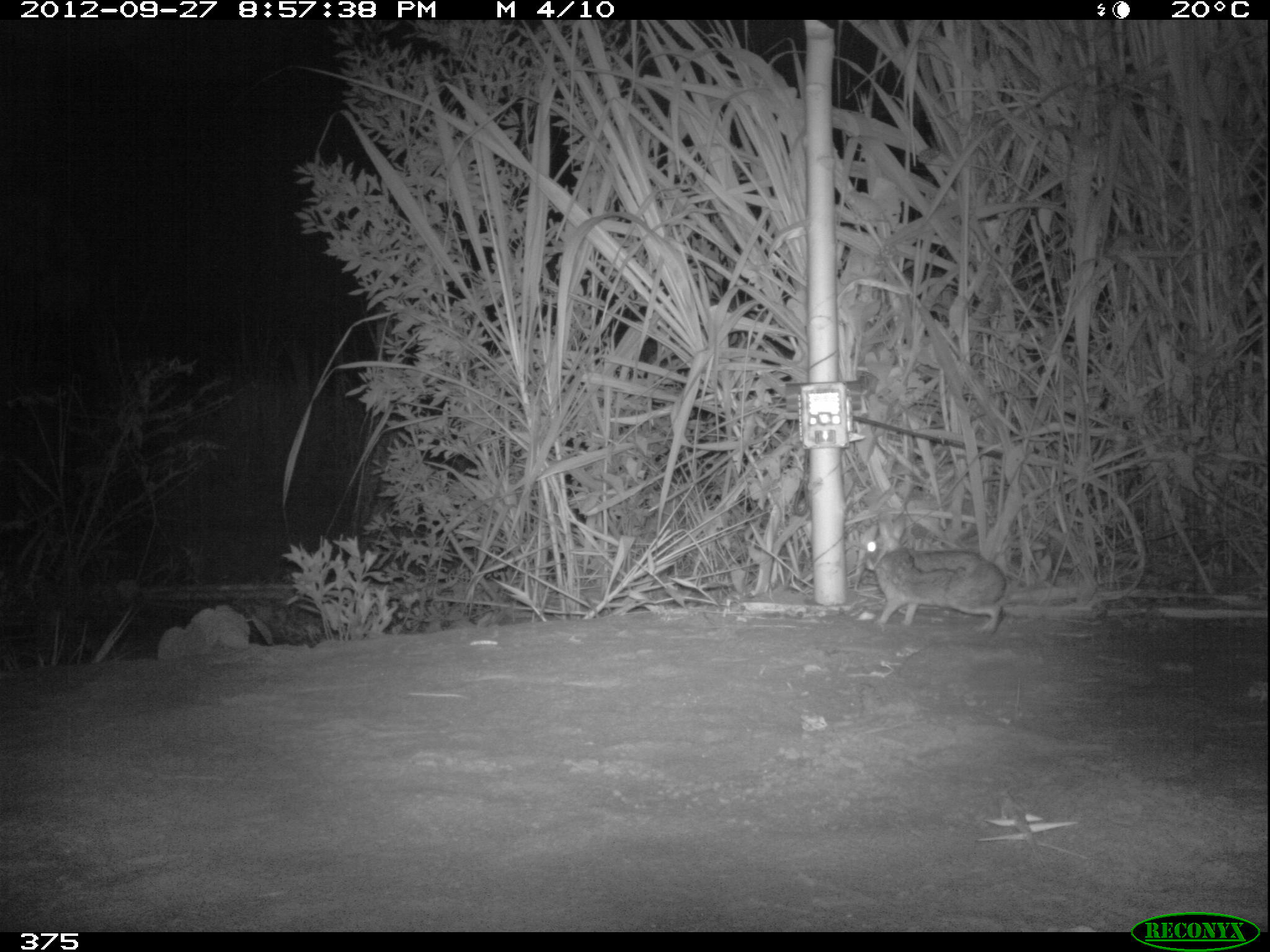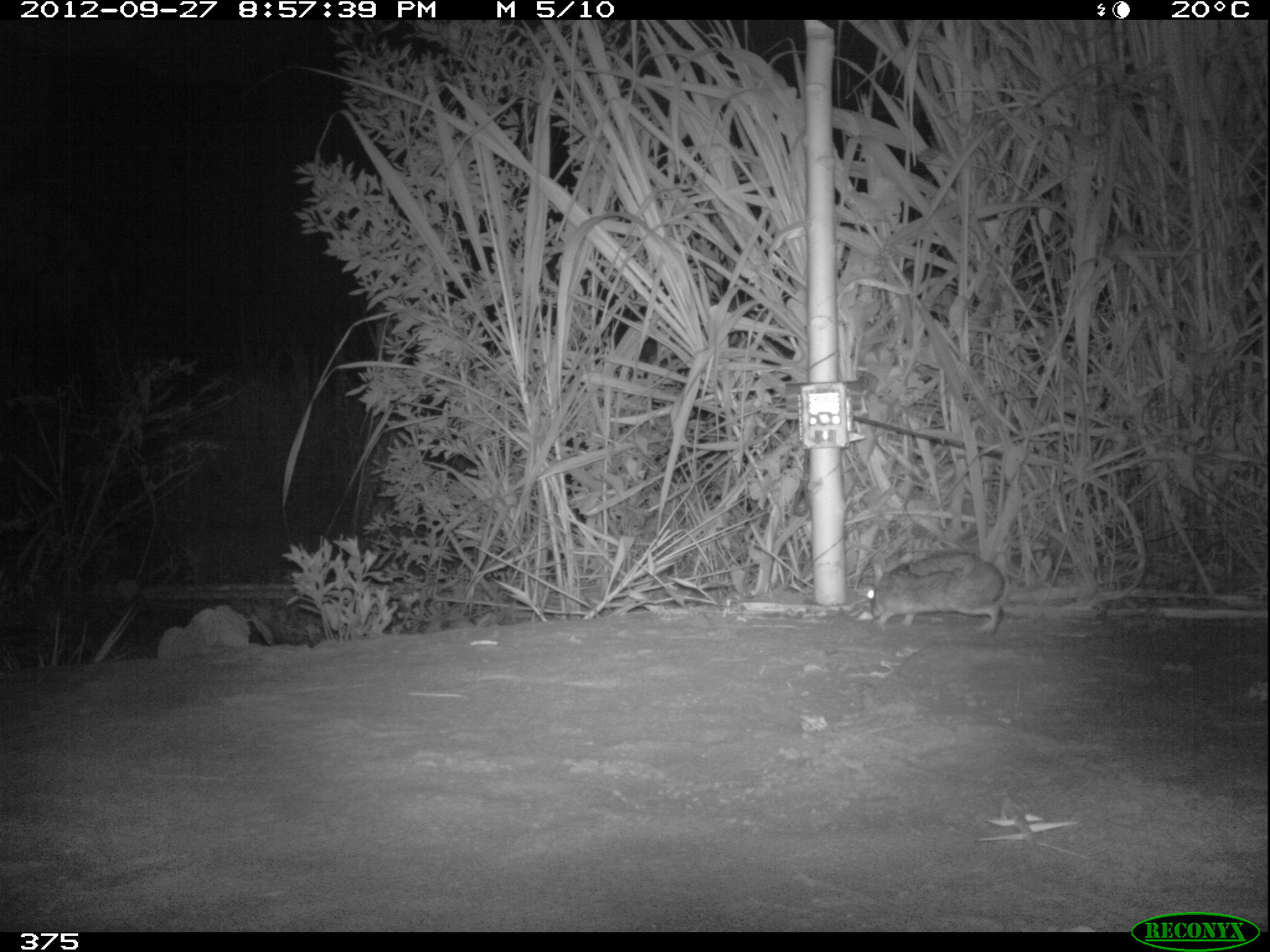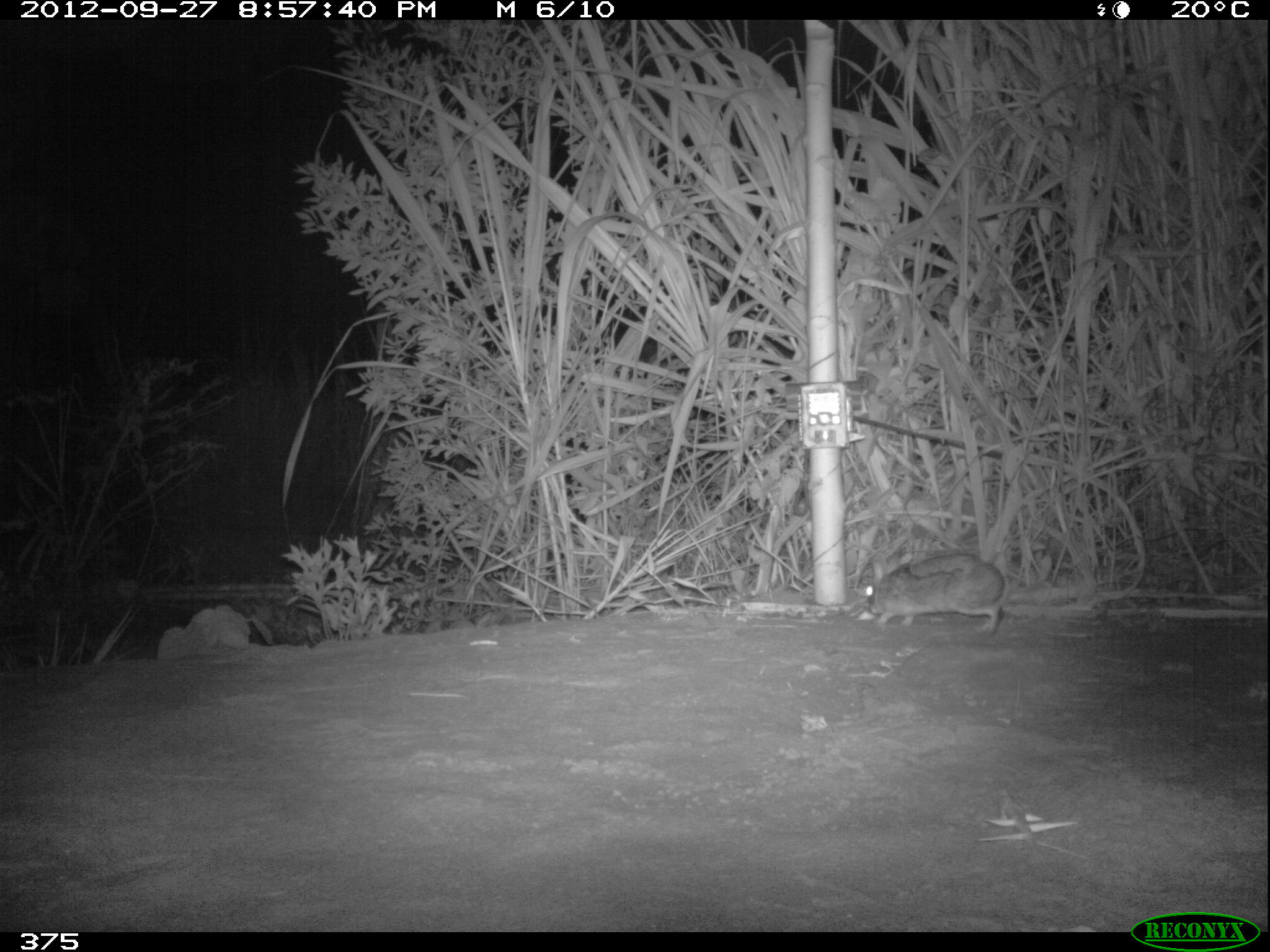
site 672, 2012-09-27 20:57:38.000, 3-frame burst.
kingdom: Animalia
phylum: Chordata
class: Mammalia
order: Lagomorpha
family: Leporidae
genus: Sylvilagus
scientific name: Sylvilagus brasiliensis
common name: tapeti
Sylvilagus brasiliensis (tapeti).